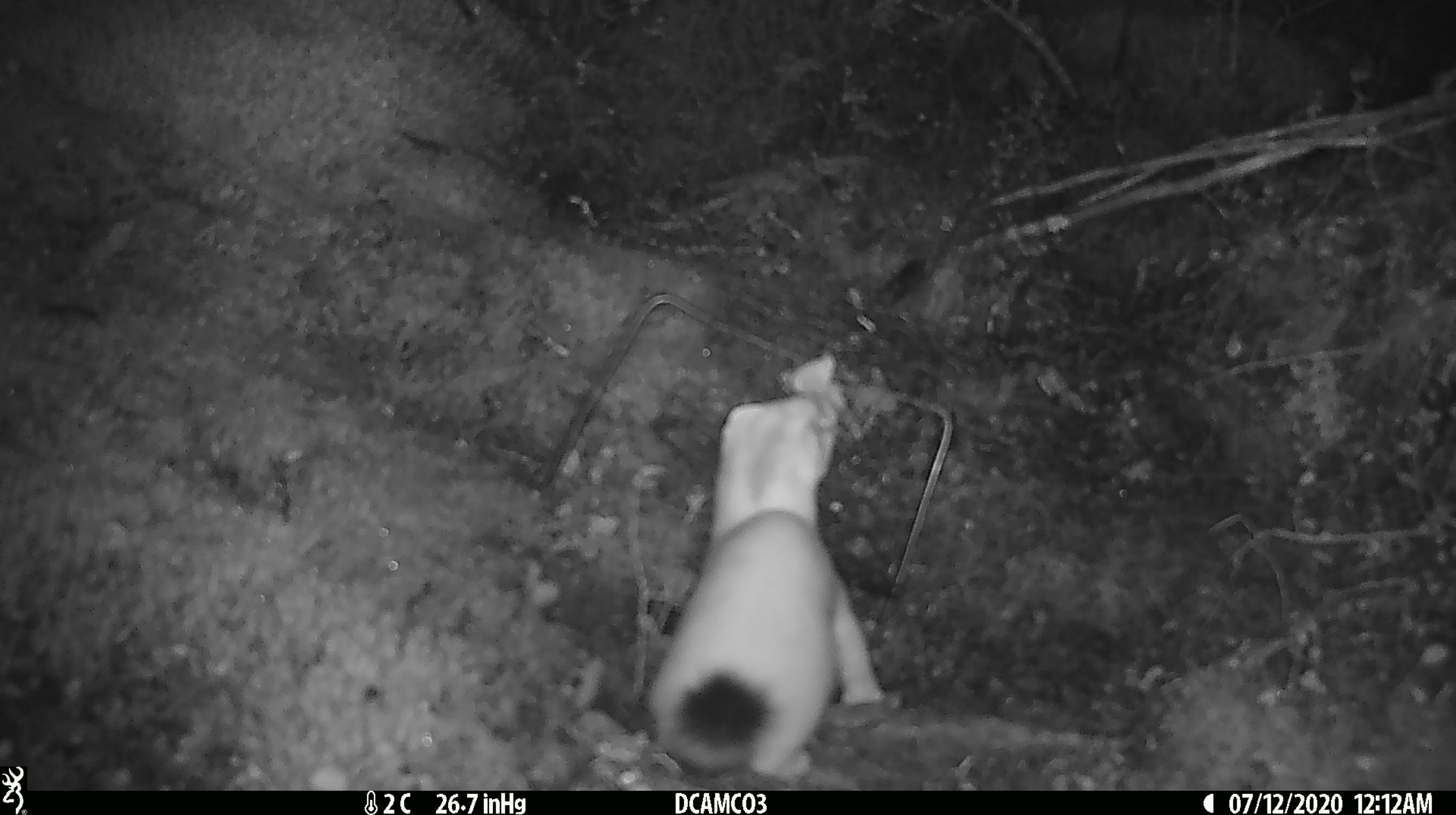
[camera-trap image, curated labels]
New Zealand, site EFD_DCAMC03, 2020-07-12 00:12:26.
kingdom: Animalia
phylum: Chordata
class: Mammalia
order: Carnivora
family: Mustelidae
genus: Mustela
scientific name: Mustela erminea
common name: stoat